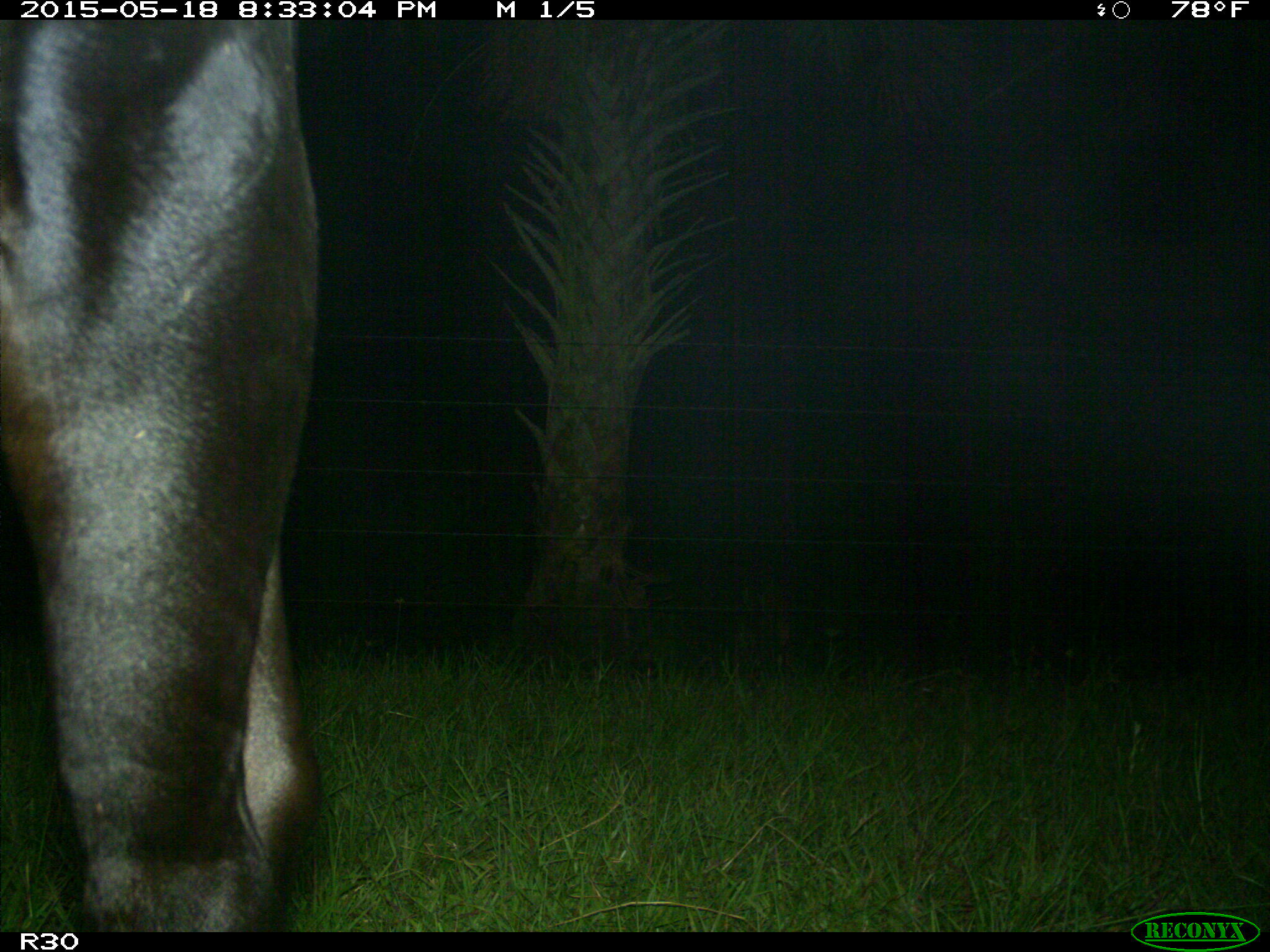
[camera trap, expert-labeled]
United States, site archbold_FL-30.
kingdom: Animalia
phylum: Chordata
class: Mammalia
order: Artiodactyla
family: Bovidae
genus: Bos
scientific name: Bos taurus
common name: domestic cow